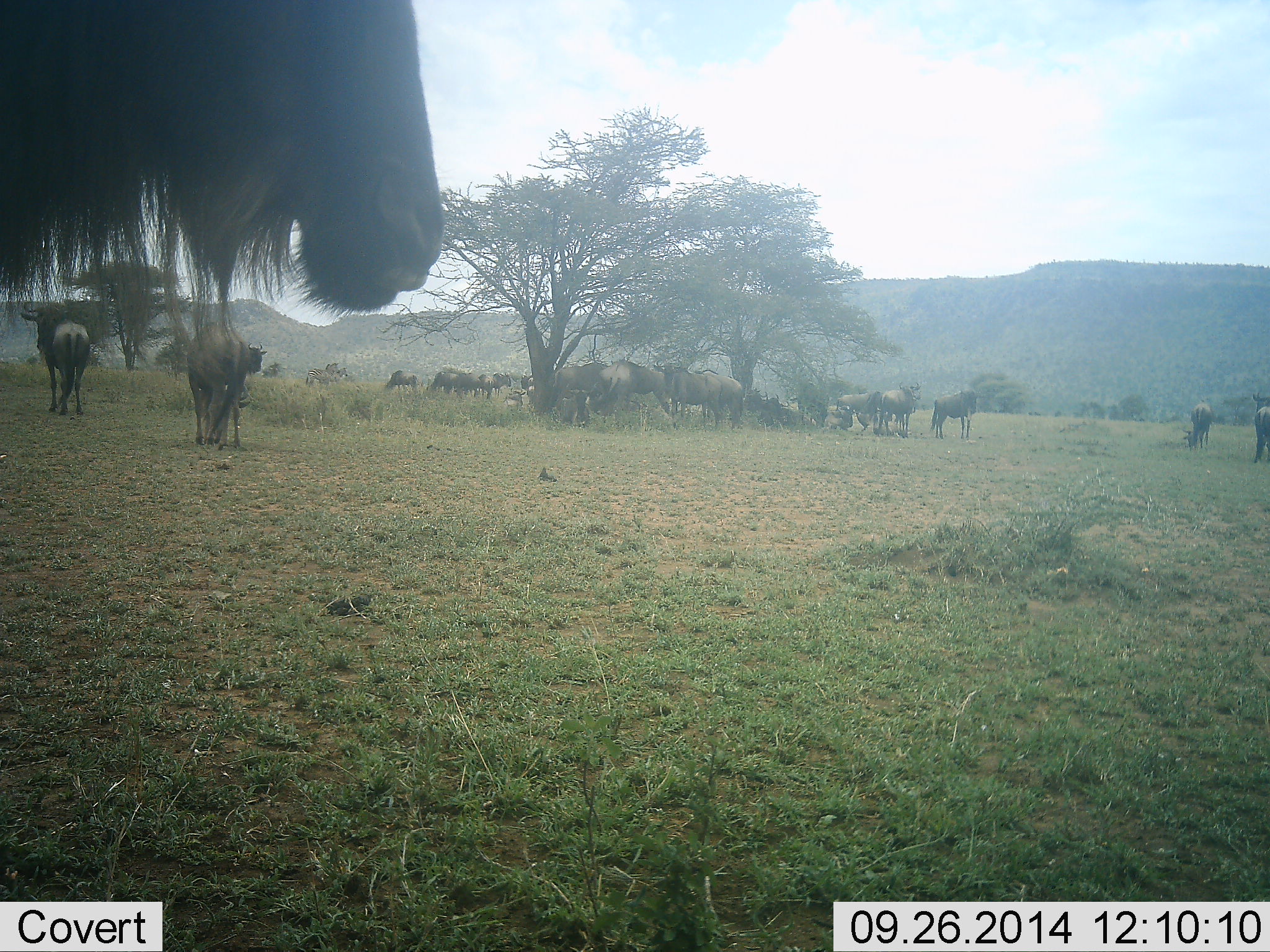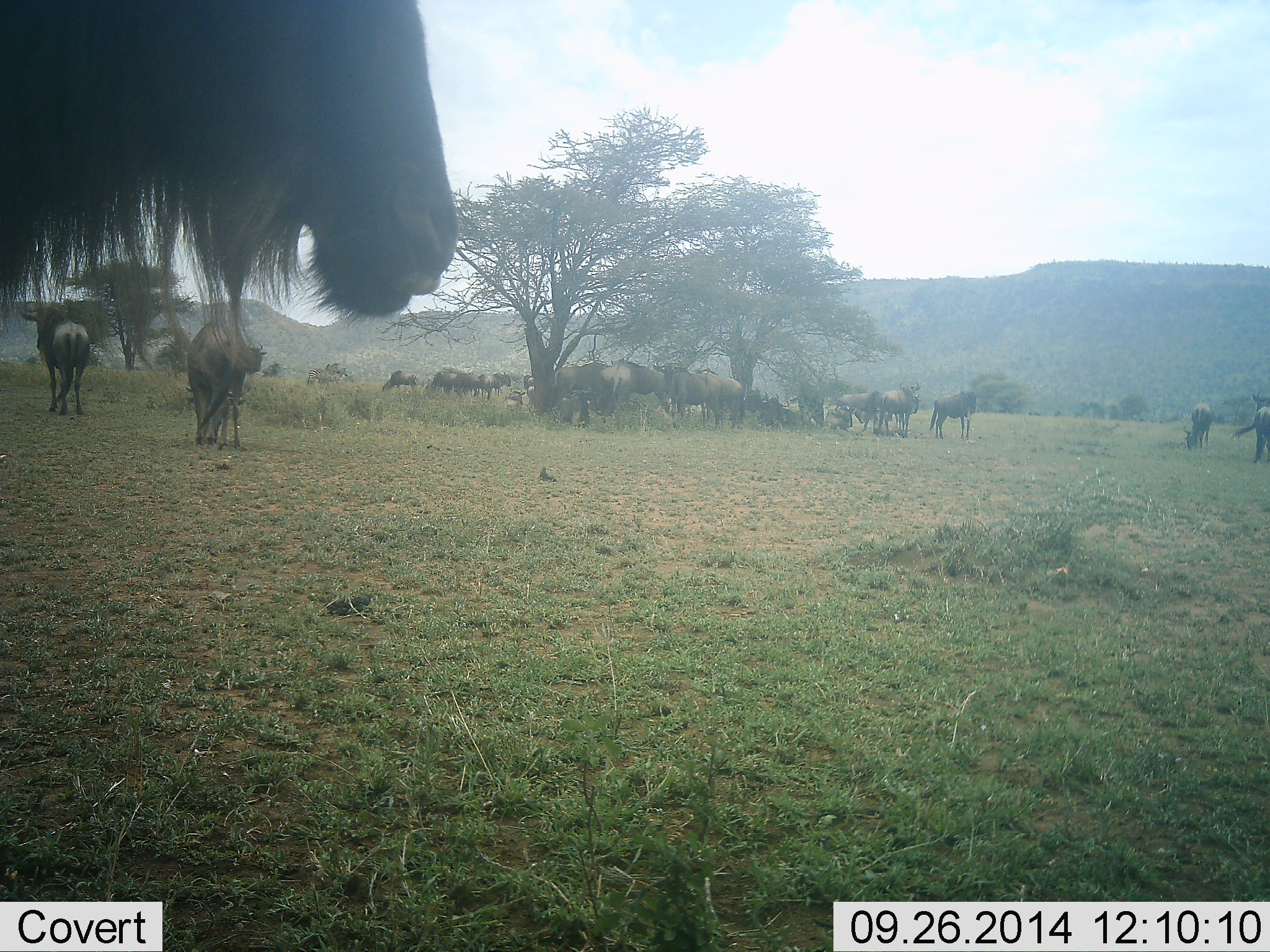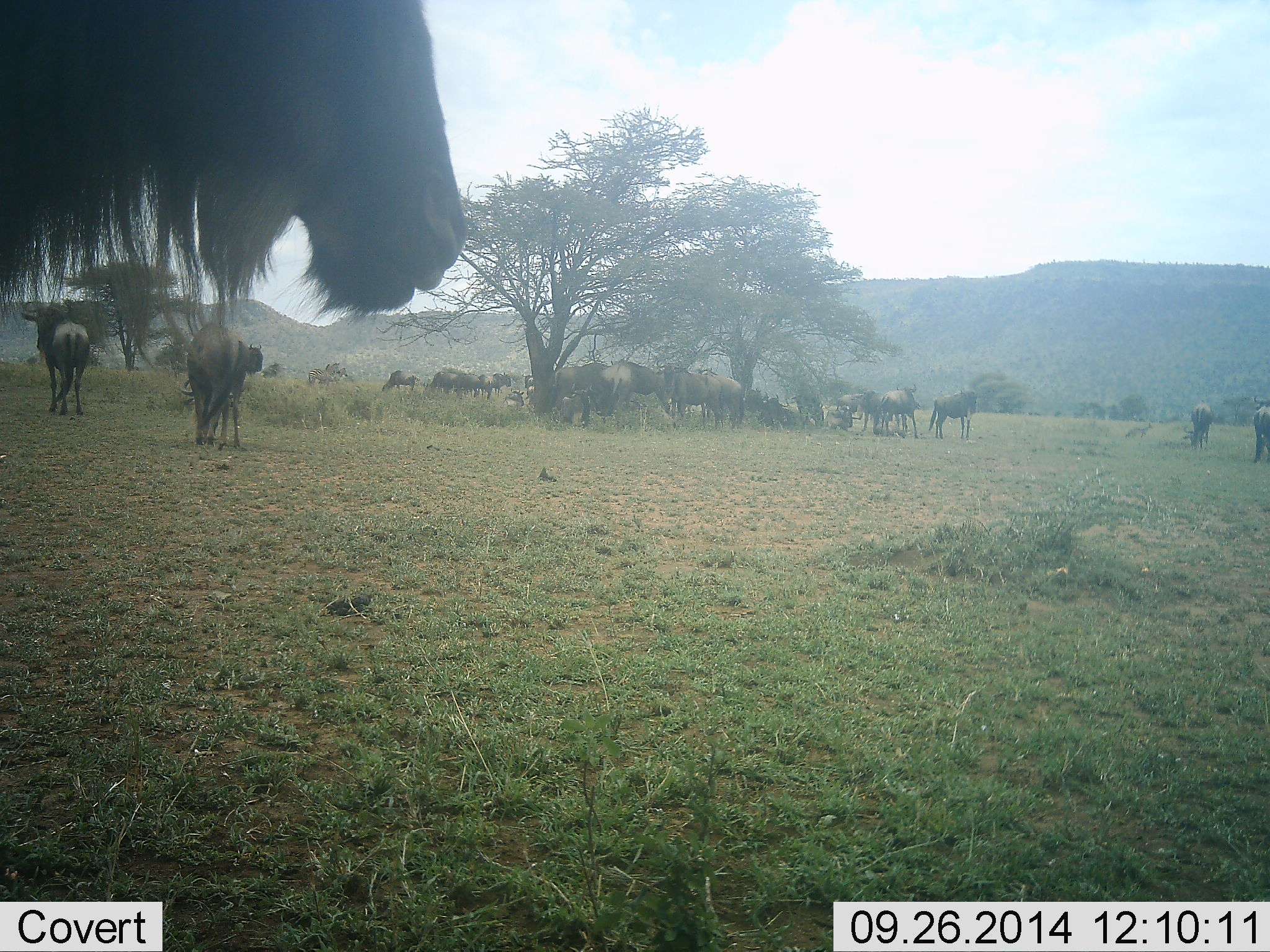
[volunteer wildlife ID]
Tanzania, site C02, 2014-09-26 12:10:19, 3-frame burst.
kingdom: Animalia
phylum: Chordata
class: Mammalia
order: Artiodactyla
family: Bovidae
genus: Connochaetes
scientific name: Connochaetes taurinus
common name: blue wildebeest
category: wildebeest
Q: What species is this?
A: Wildebeest (blue wildebeest) (Connochaetes taurinus).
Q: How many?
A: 11-50.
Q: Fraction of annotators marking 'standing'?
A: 70%.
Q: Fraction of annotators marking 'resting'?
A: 30%.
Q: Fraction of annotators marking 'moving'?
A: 20%.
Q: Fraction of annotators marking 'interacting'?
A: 0%.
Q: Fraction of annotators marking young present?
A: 0%.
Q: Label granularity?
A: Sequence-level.